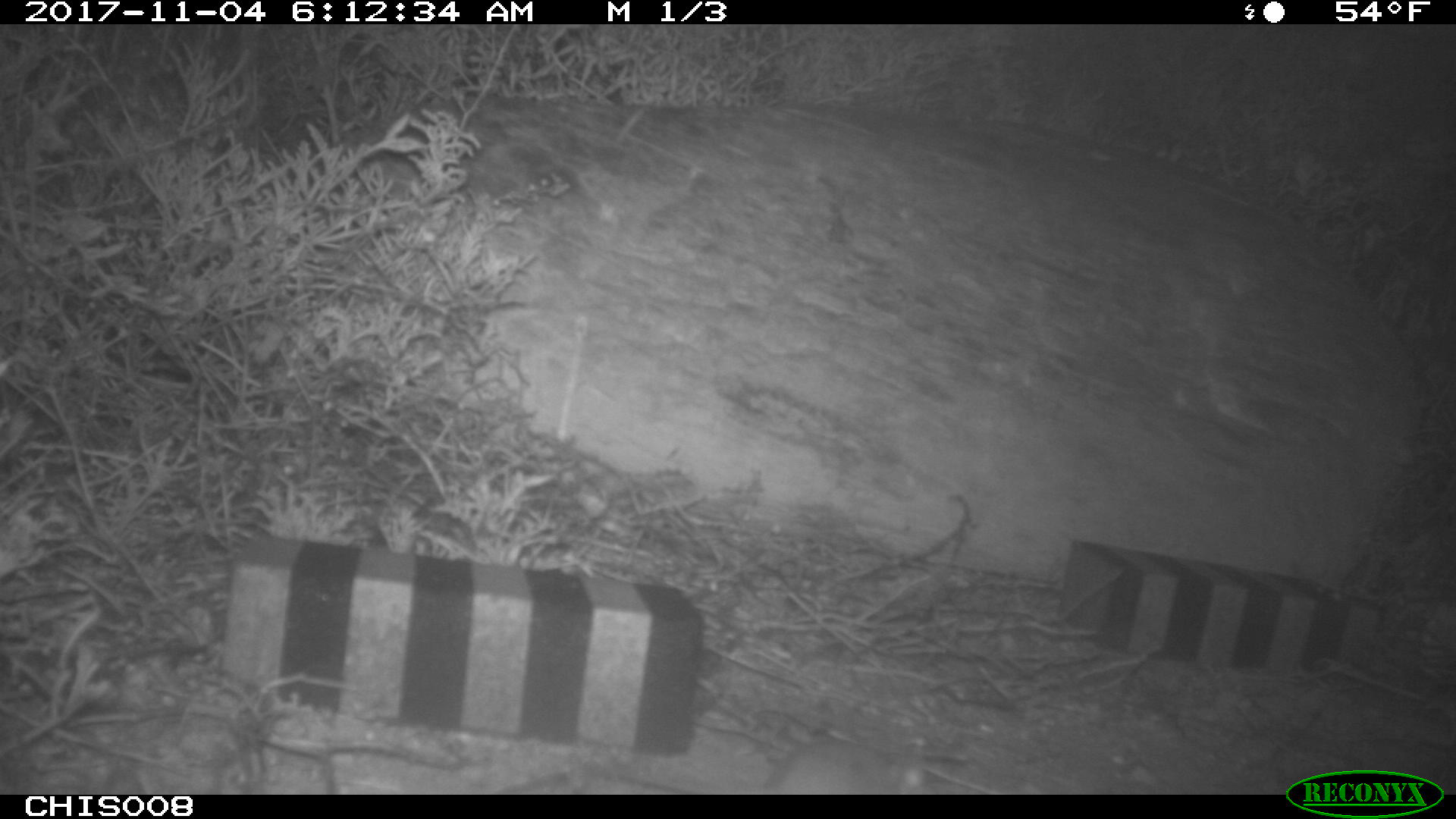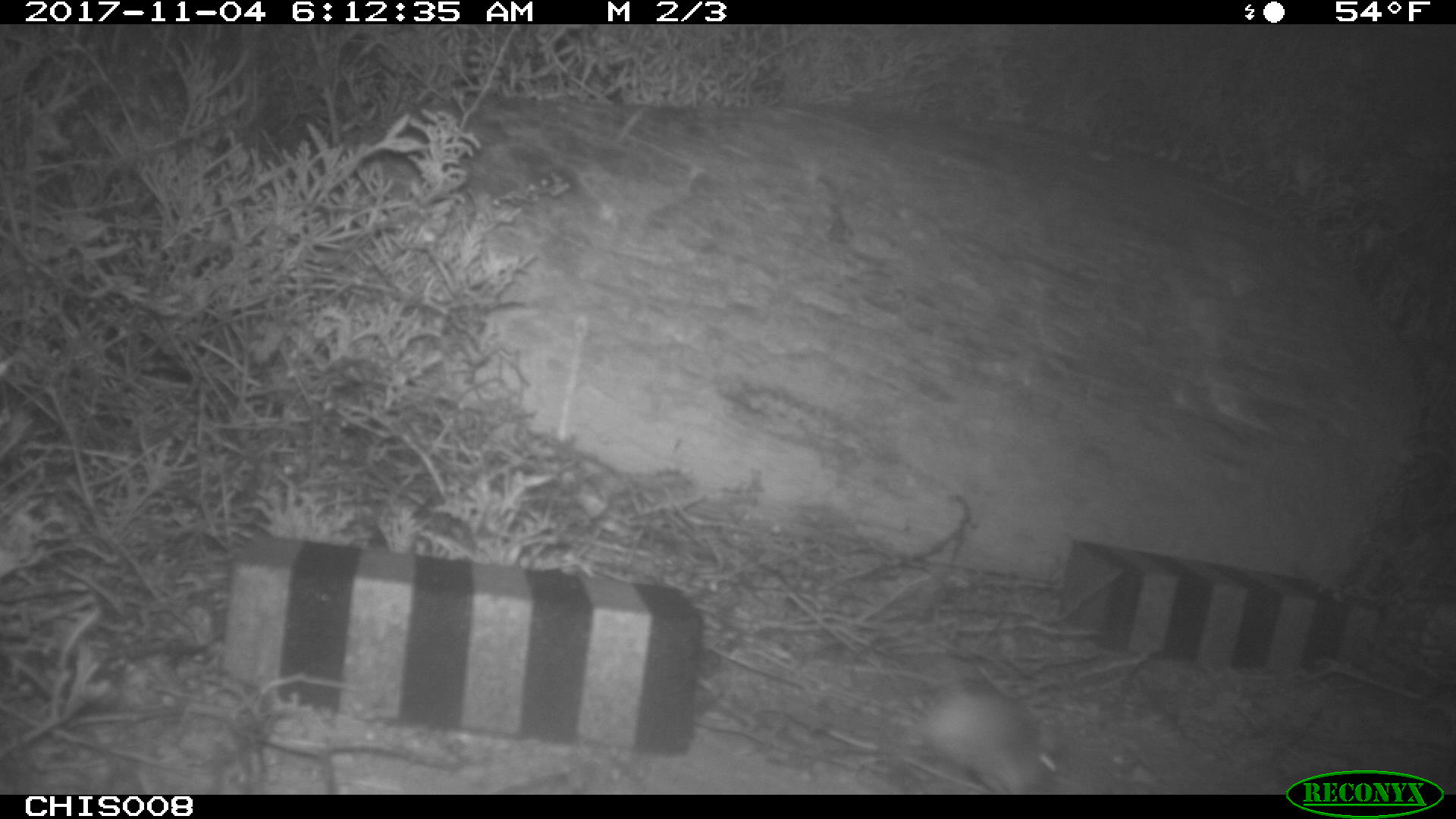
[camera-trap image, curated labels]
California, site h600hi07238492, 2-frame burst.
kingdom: Animalia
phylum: Chordata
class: Mammalia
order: Rodentia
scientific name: Rodentia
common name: rodent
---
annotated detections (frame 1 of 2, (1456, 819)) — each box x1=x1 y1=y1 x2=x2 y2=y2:
rodent: x1=614 y1=737 x2=932 y2=793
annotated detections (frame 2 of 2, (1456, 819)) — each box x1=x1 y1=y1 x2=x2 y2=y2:
rodent: x1=848 y1=663 x2=1056 y2=794